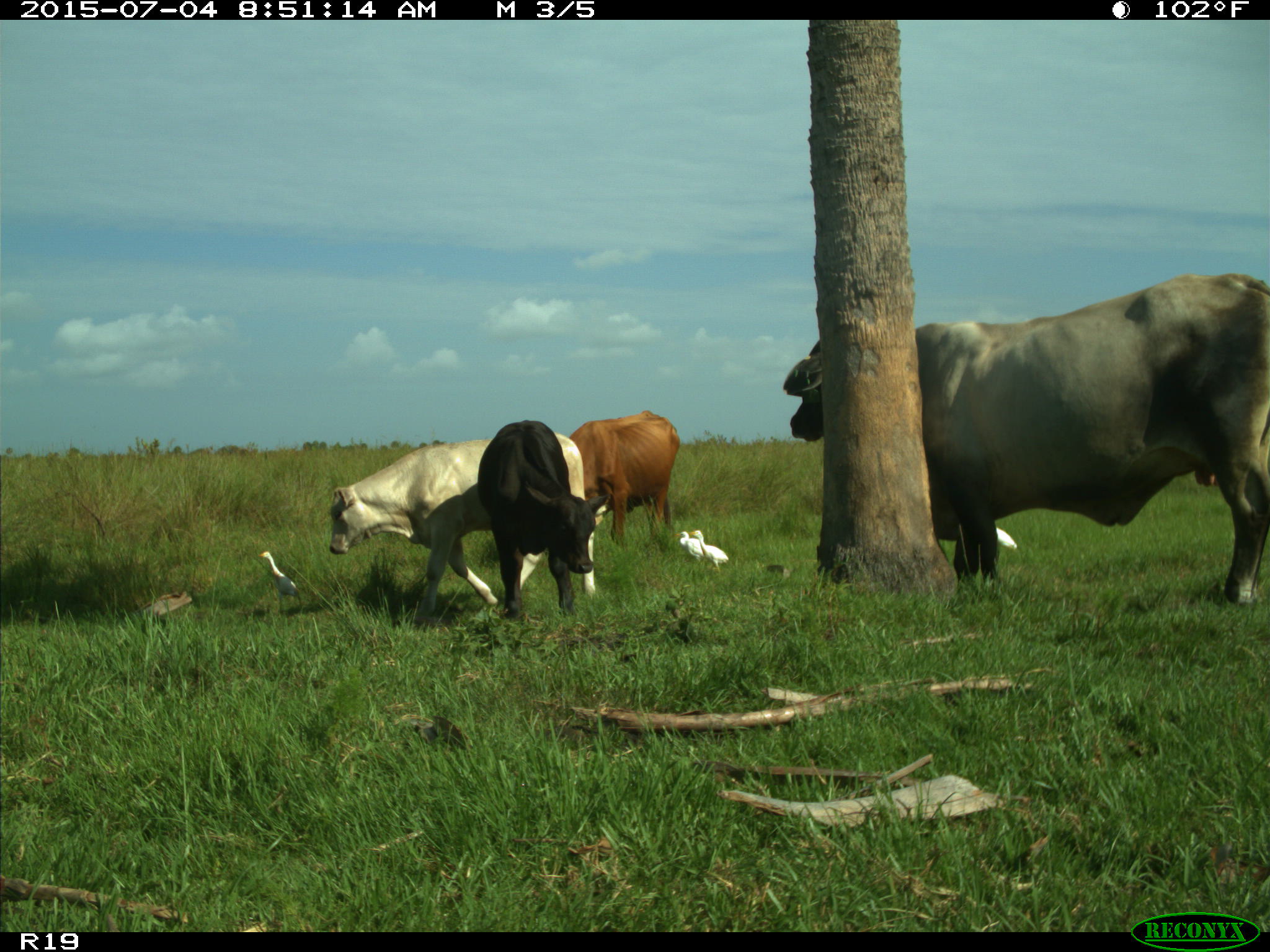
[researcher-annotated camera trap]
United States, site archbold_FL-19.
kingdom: Animalia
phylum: Chordata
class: Mammalia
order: Artiodactyla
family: Bovidae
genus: Bos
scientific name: Bos taurus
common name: domestic cow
Bos taurus (domestic cow).